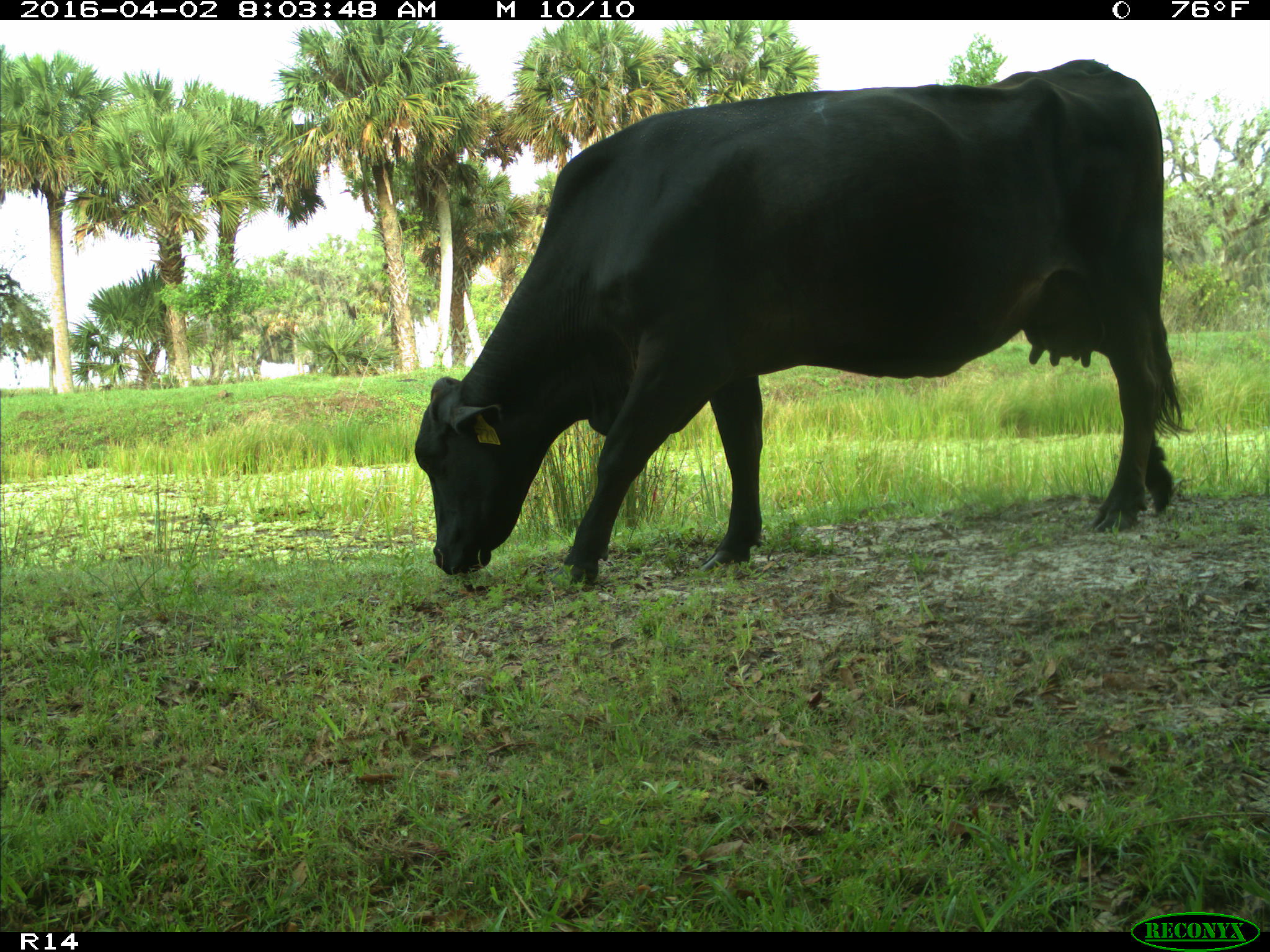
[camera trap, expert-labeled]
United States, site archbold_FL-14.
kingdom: Animalia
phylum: Chordata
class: Mammalia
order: Artiodactyla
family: Bovidae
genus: Bos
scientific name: Bos taurus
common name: domestic cow